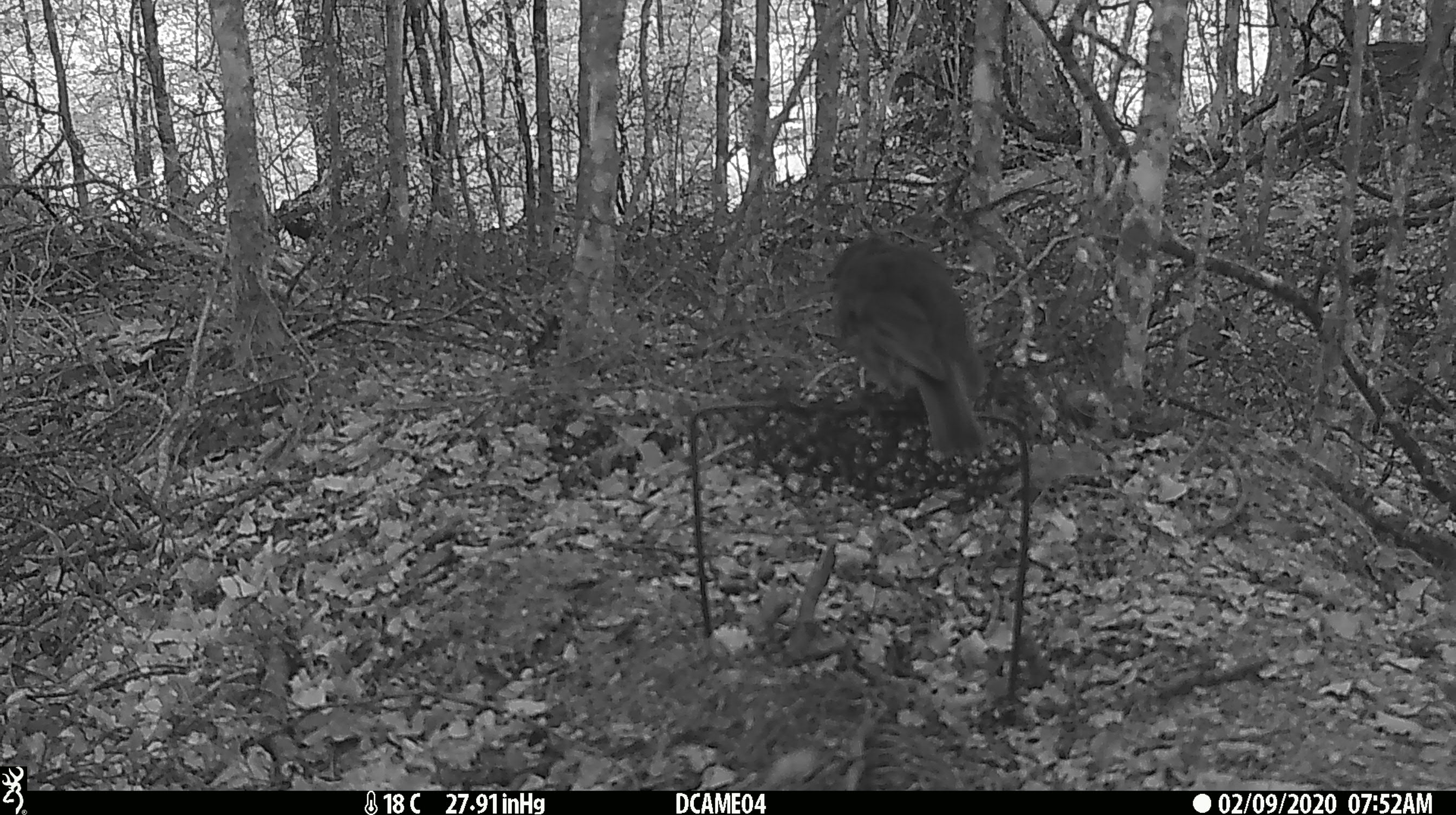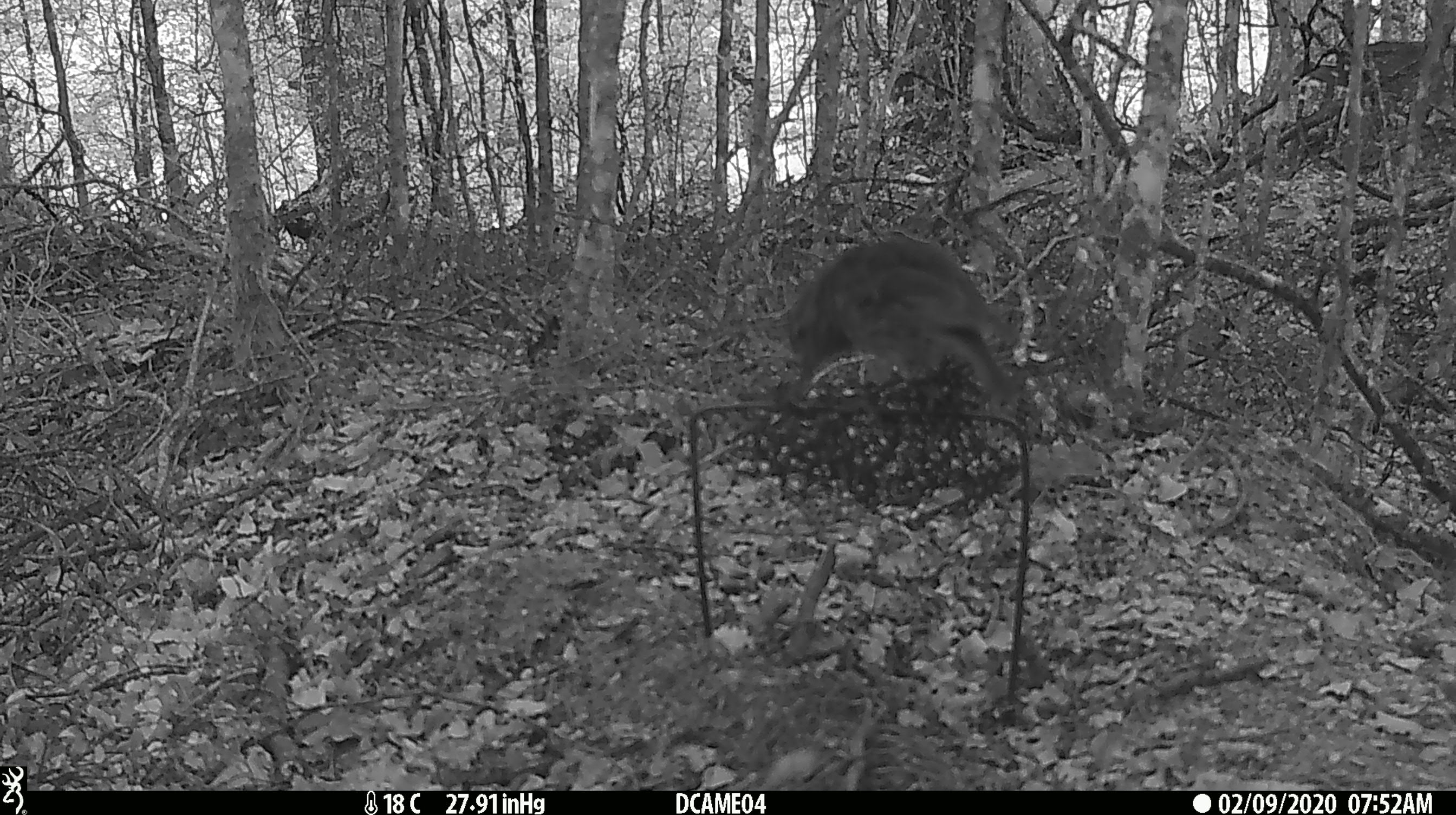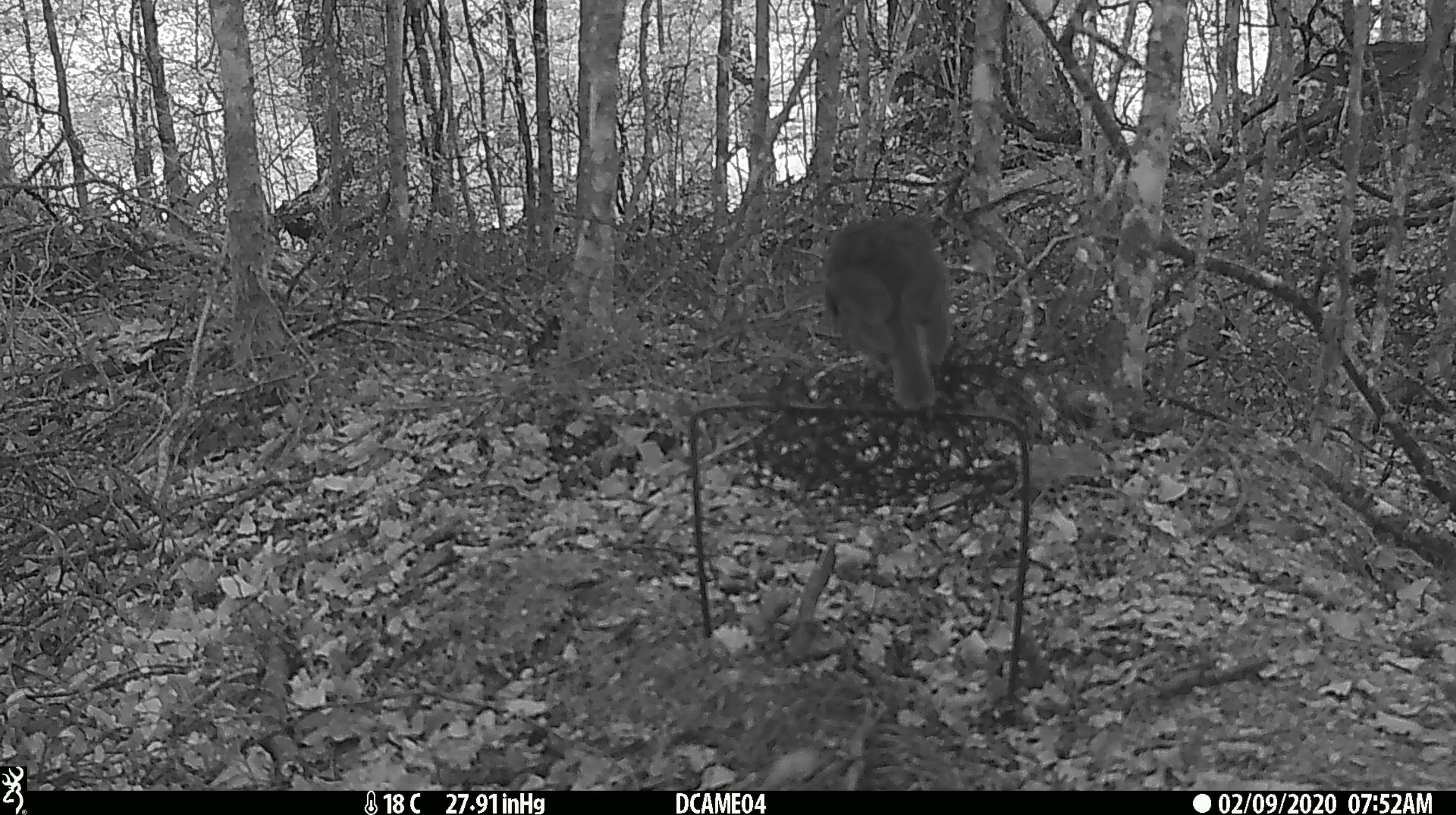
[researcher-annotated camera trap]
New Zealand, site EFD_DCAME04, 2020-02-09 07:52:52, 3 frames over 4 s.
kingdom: Animalia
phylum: Chordata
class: Aves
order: Passeriformes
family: Petroicidae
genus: Petroica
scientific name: Petroica australis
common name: new zealand robin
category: robin